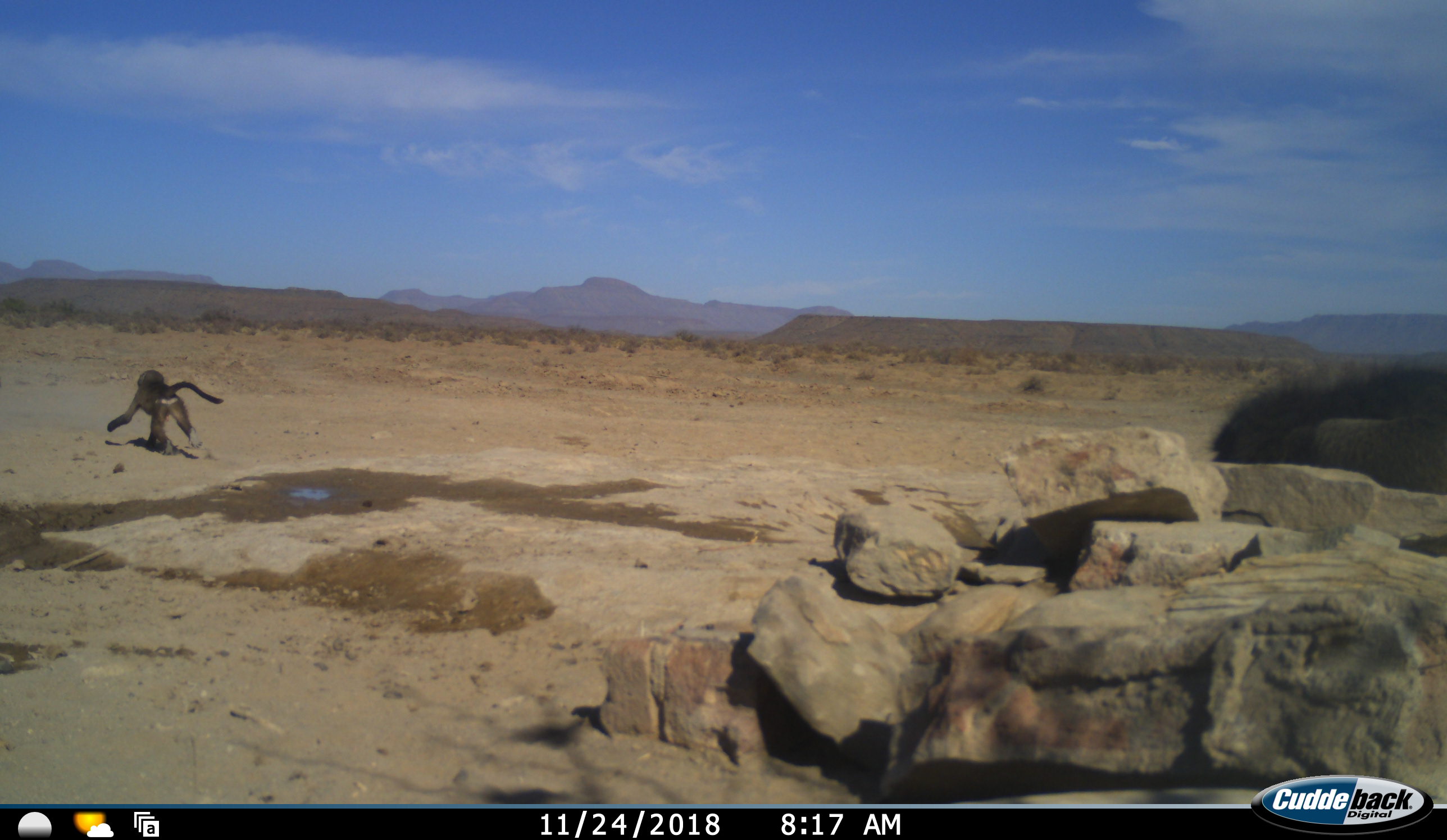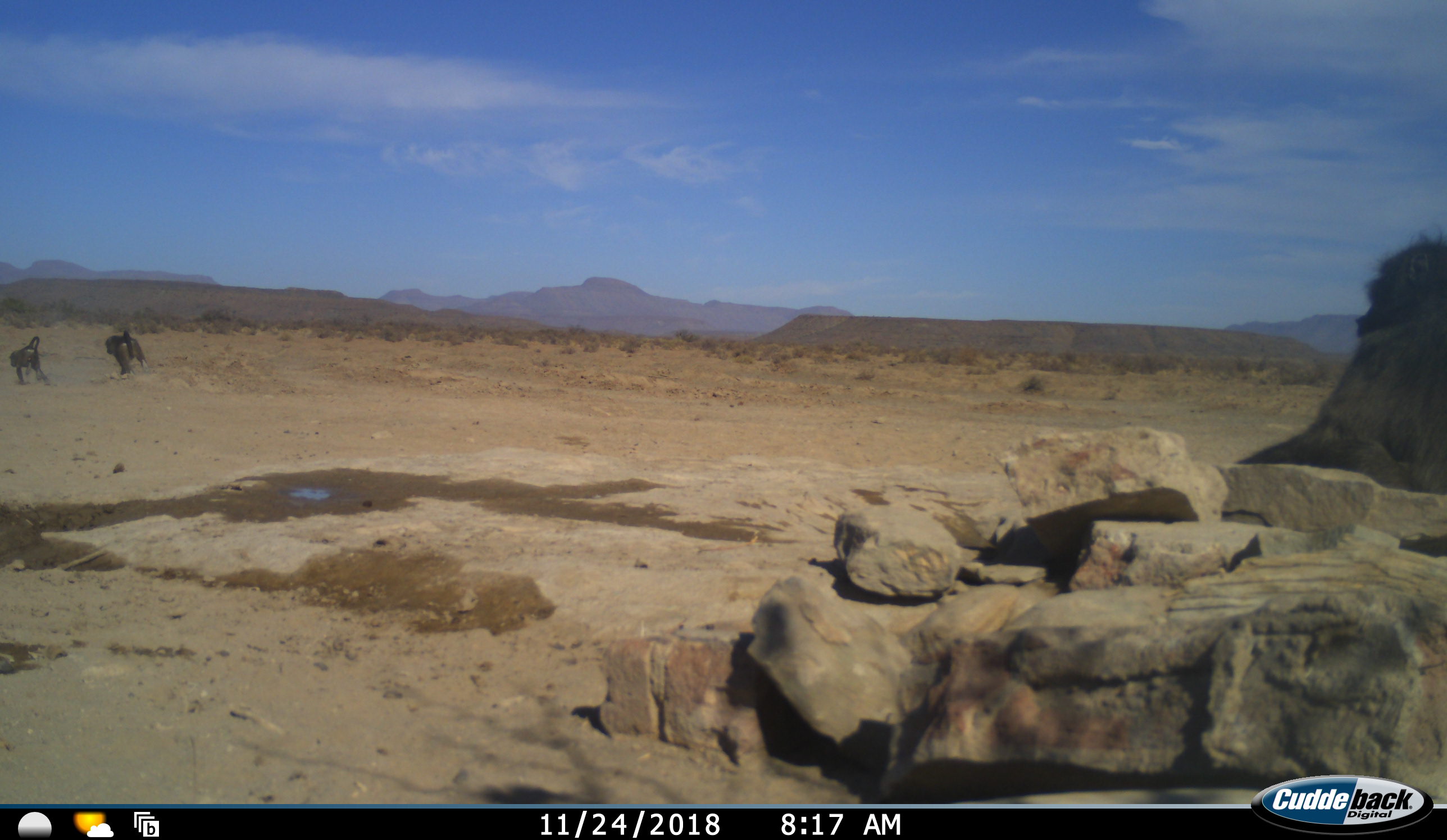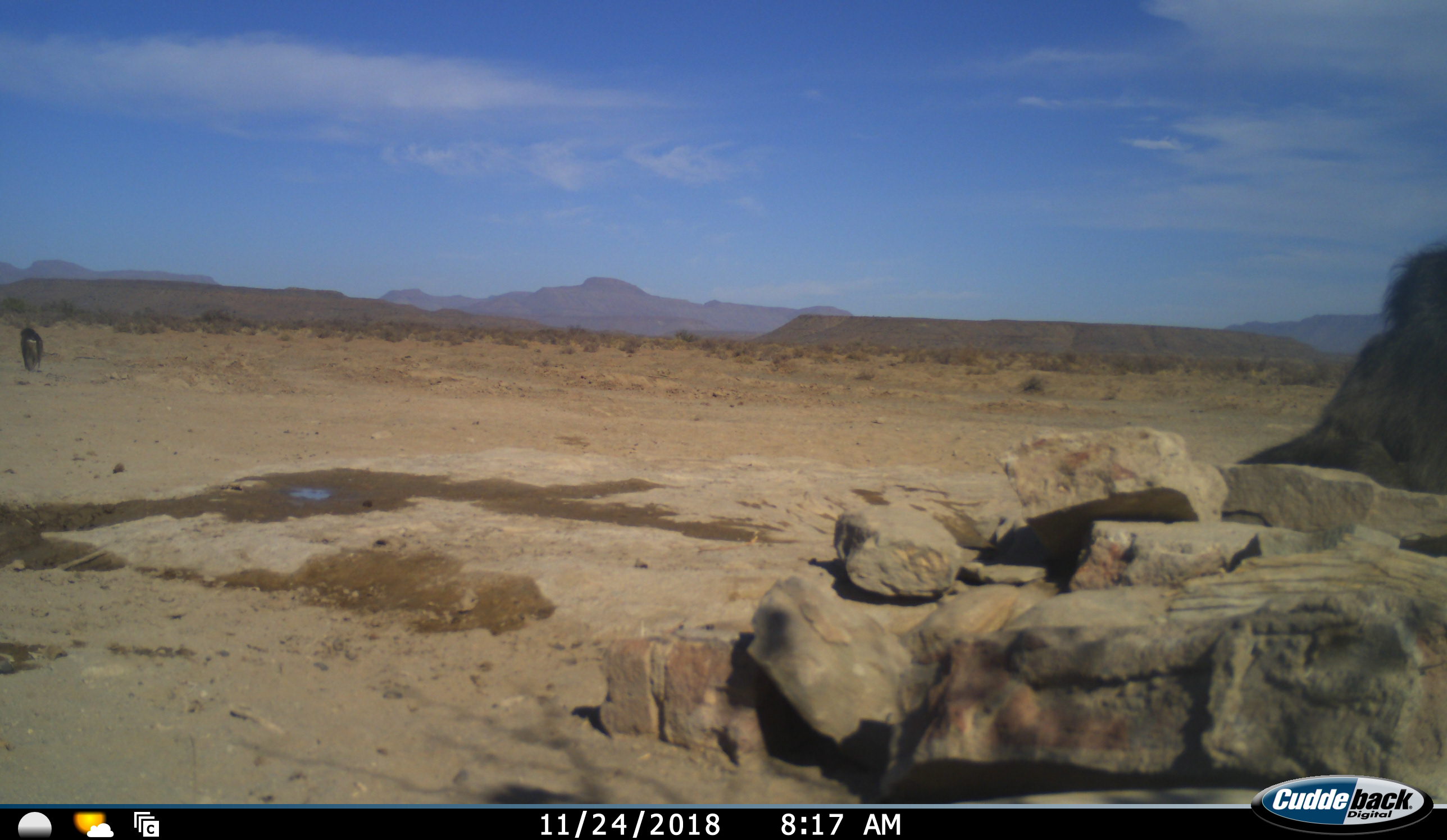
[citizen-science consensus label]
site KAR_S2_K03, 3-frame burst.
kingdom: Animalia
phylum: Chordata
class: Mammalia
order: Primates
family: Cercopithecidae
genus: Papio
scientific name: Papio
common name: baboon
Baboon (Papio), count 3. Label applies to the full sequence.